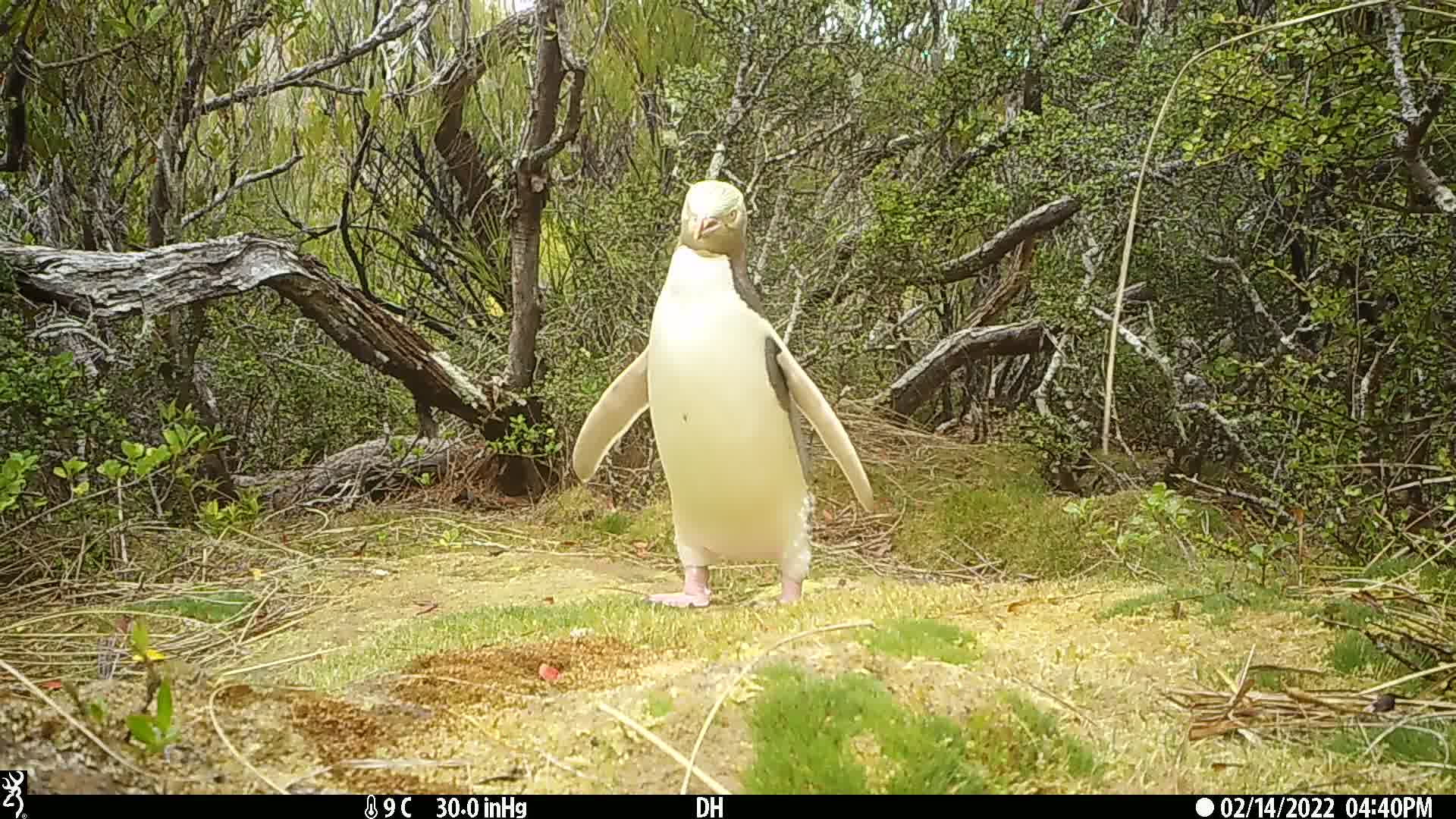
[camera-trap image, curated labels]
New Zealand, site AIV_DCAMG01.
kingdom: Animalia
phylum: Chordata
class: Aves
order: Sphenisciformes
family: Spheniscidae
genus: Megadyptes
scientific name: Megadyptes antipodes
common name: yellow-eyed penguin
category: yellow eyed penguin